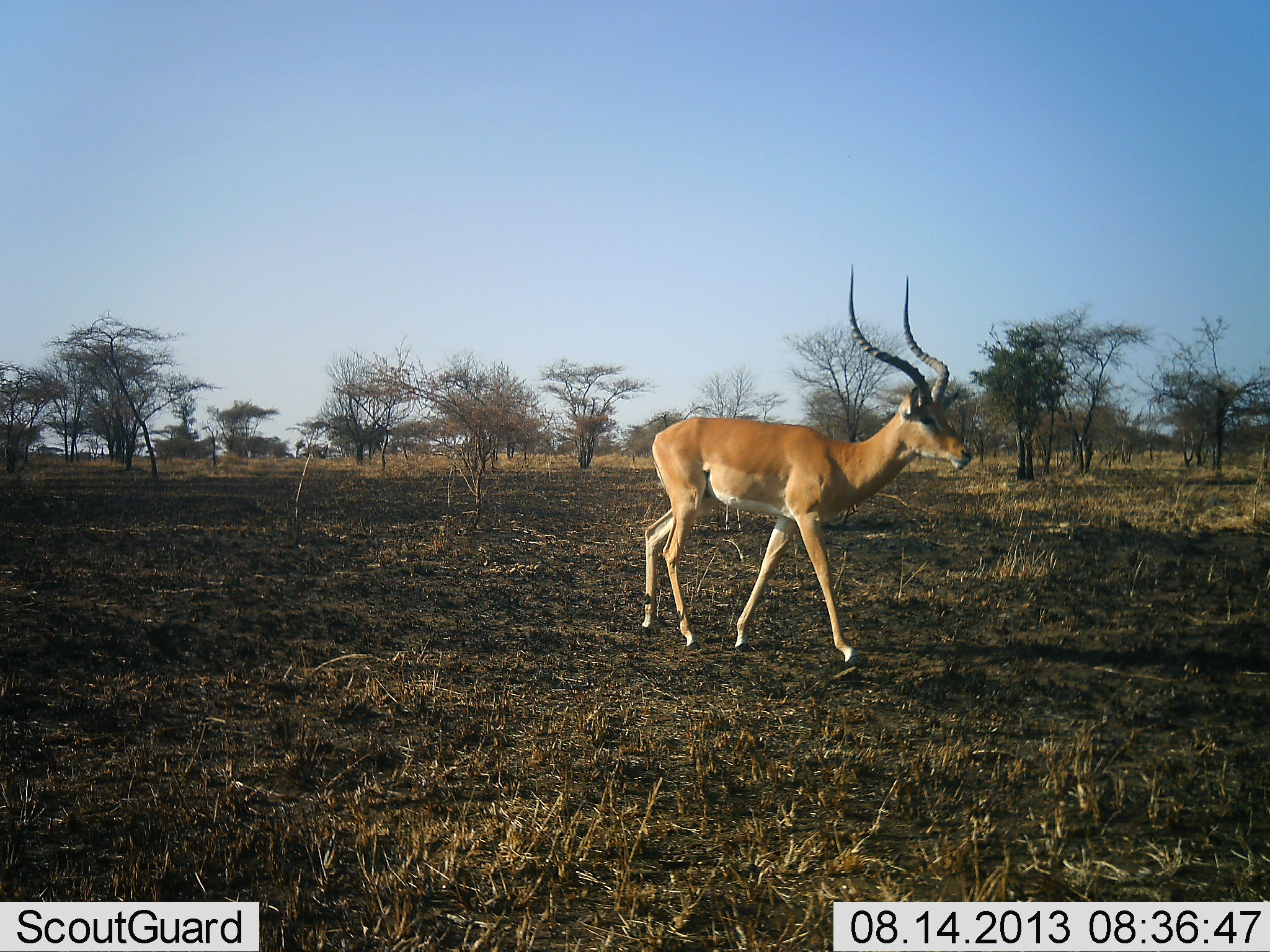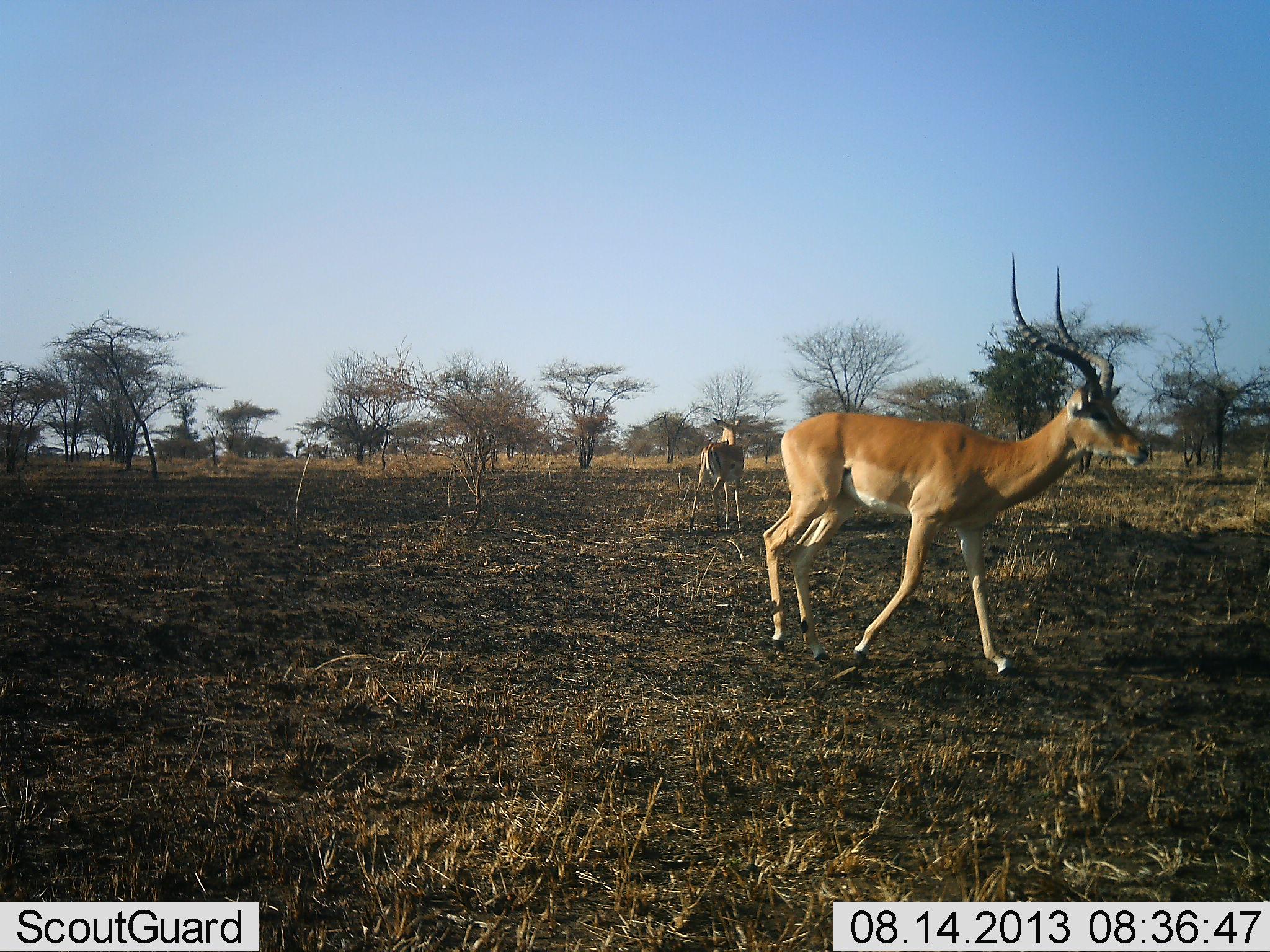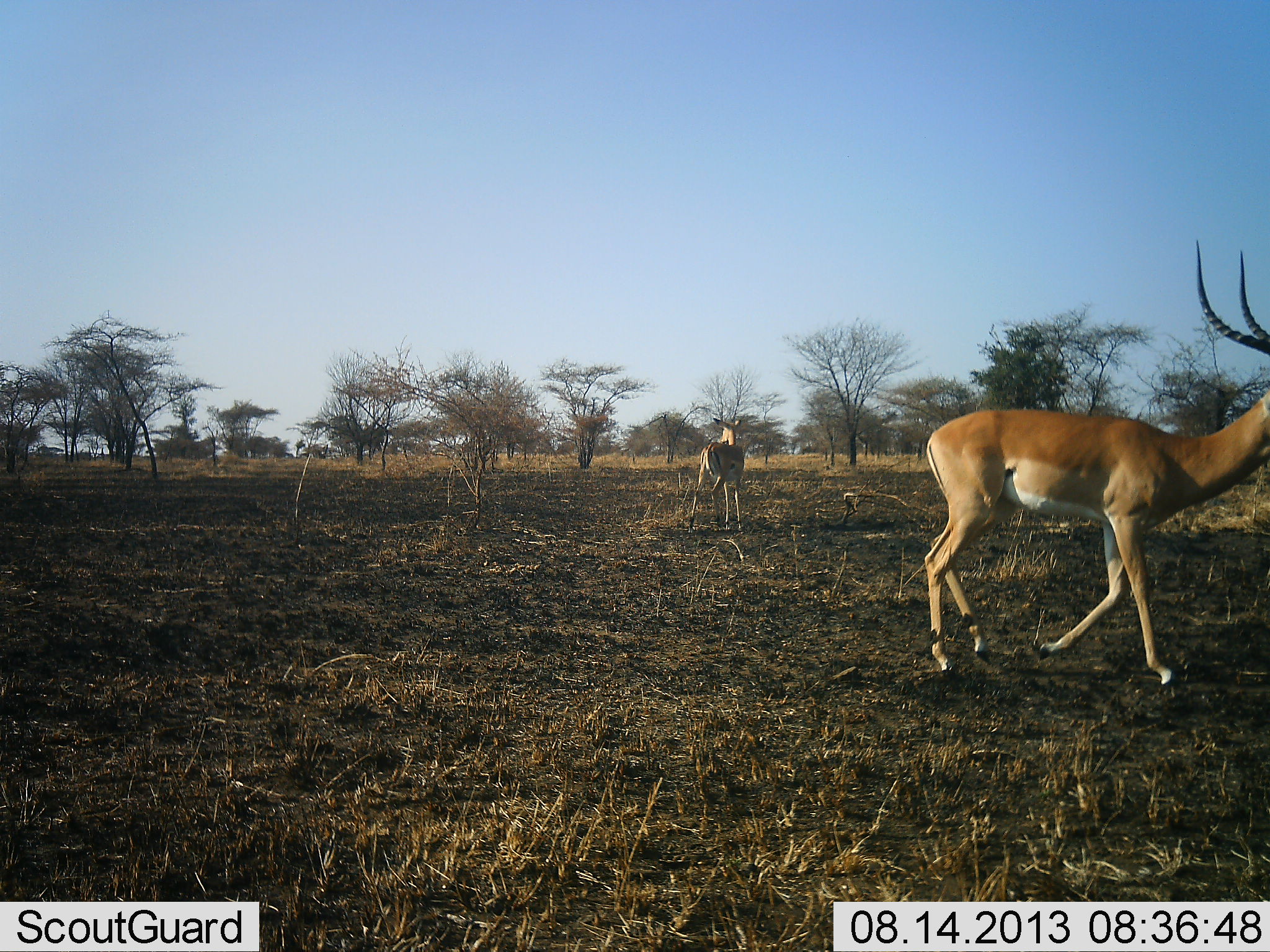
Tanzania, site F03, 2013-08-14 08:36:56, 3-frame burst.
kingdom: Animalia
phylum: Chordata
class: Mammalia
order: Artiodactyla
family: Bovidae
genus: Aepyceros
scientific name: Aepyceros melampus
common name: impala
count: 2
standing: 72%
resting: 4%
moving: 100%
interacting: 0%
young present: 0%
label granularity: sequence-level